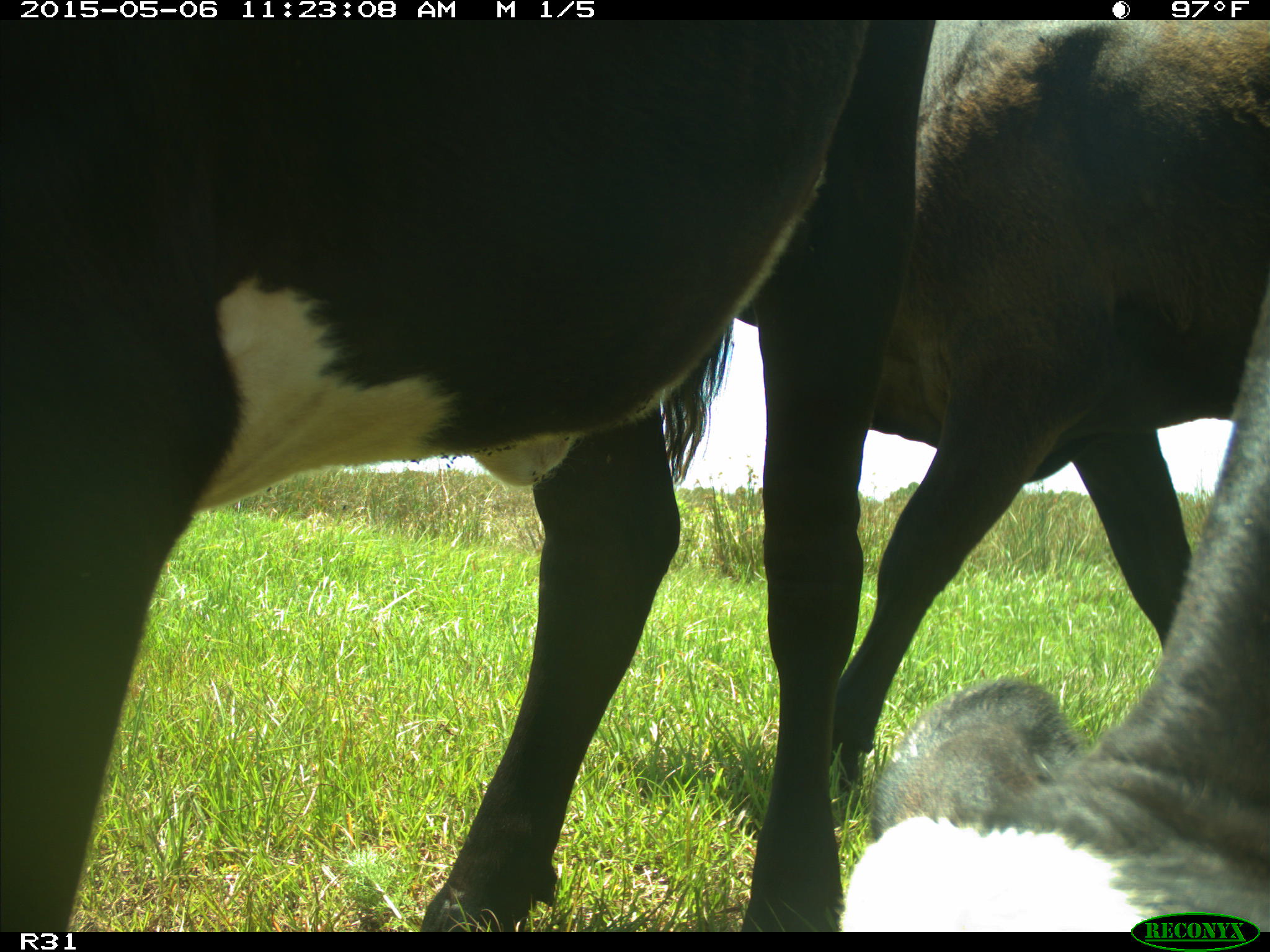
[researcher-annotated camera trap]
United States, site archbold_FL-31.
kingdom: Animalia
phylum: Chordata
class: Mammalia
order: Artiodactyla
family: Bovidae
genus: Bos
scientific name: Bos taurus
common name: domestic cow